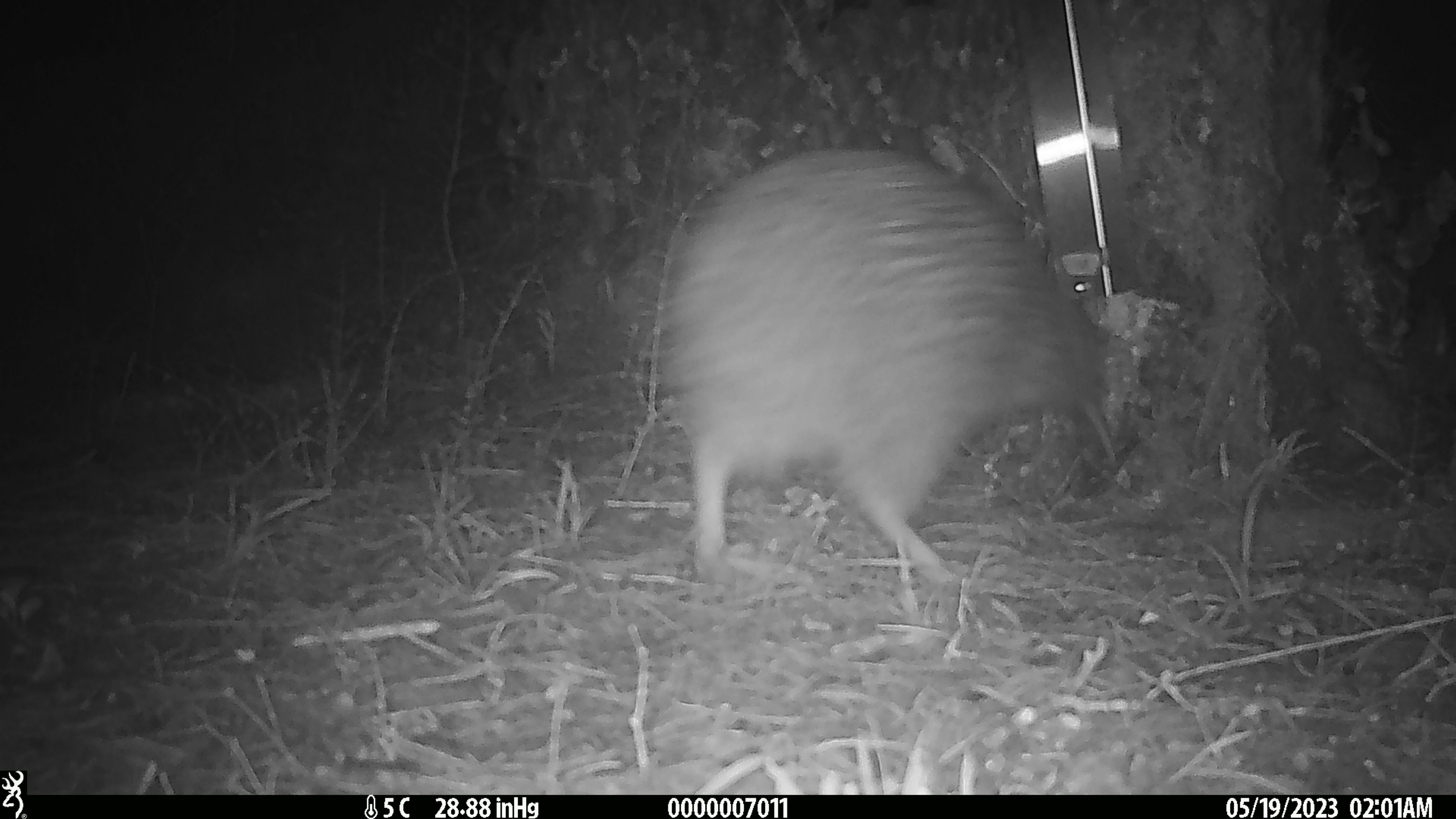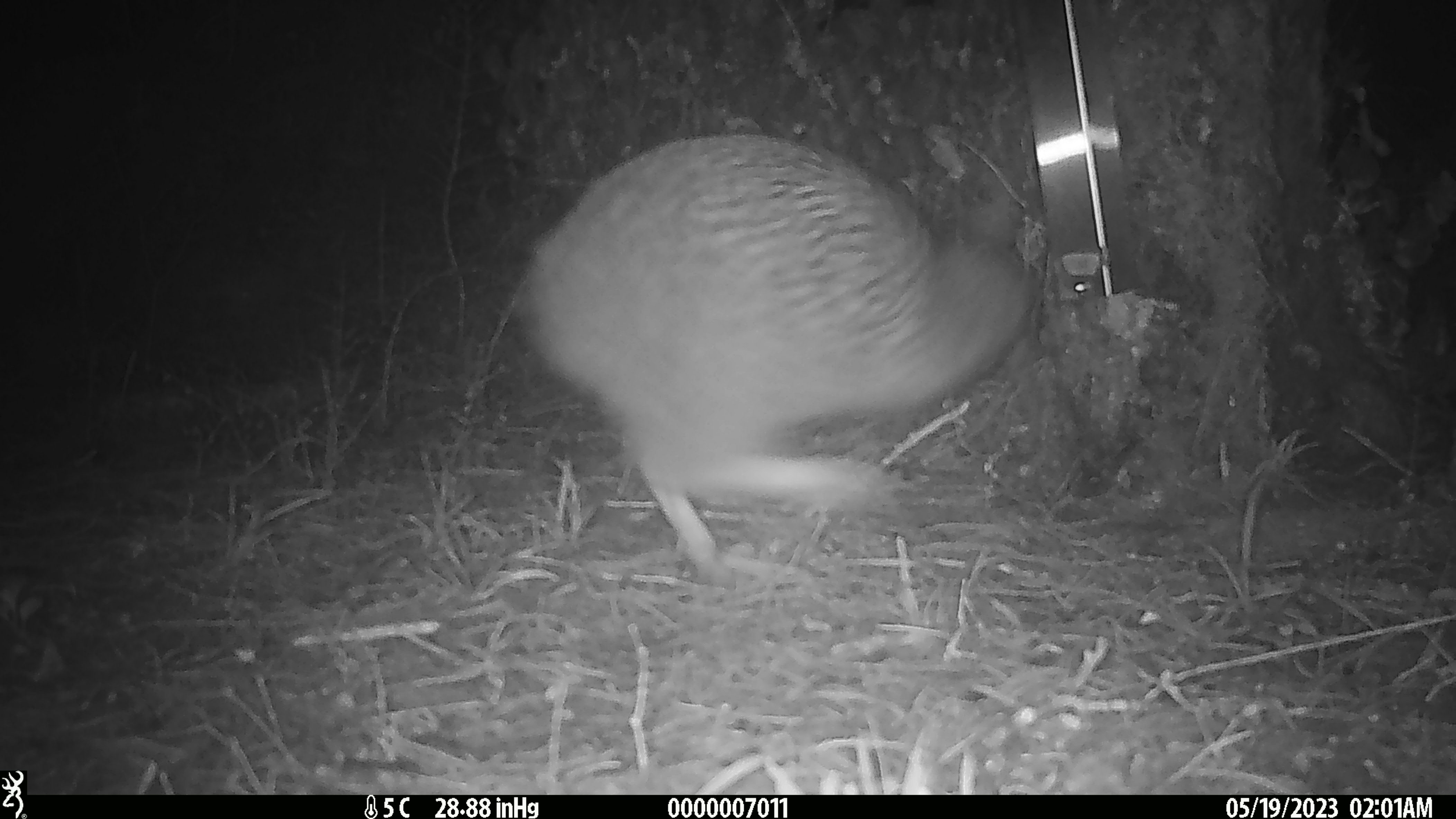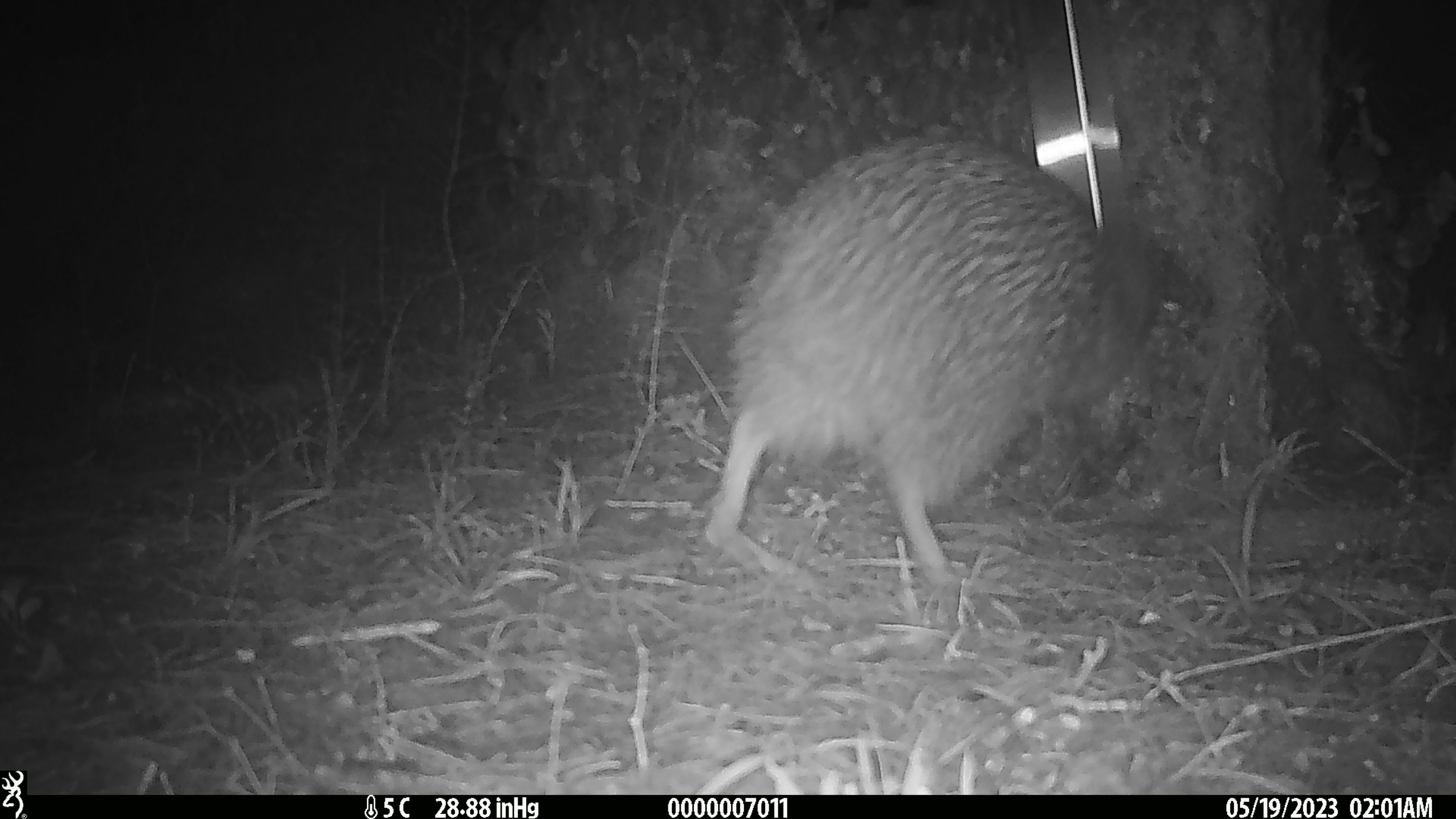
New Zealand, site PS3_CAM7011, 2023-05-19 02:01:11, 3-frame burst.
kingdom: Animalia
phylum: Chordata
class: Aves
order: Apterygiformes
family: Apterygidae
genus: Apteryx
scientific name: Apteryx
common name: kiwi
Kiwi (Apteryx).